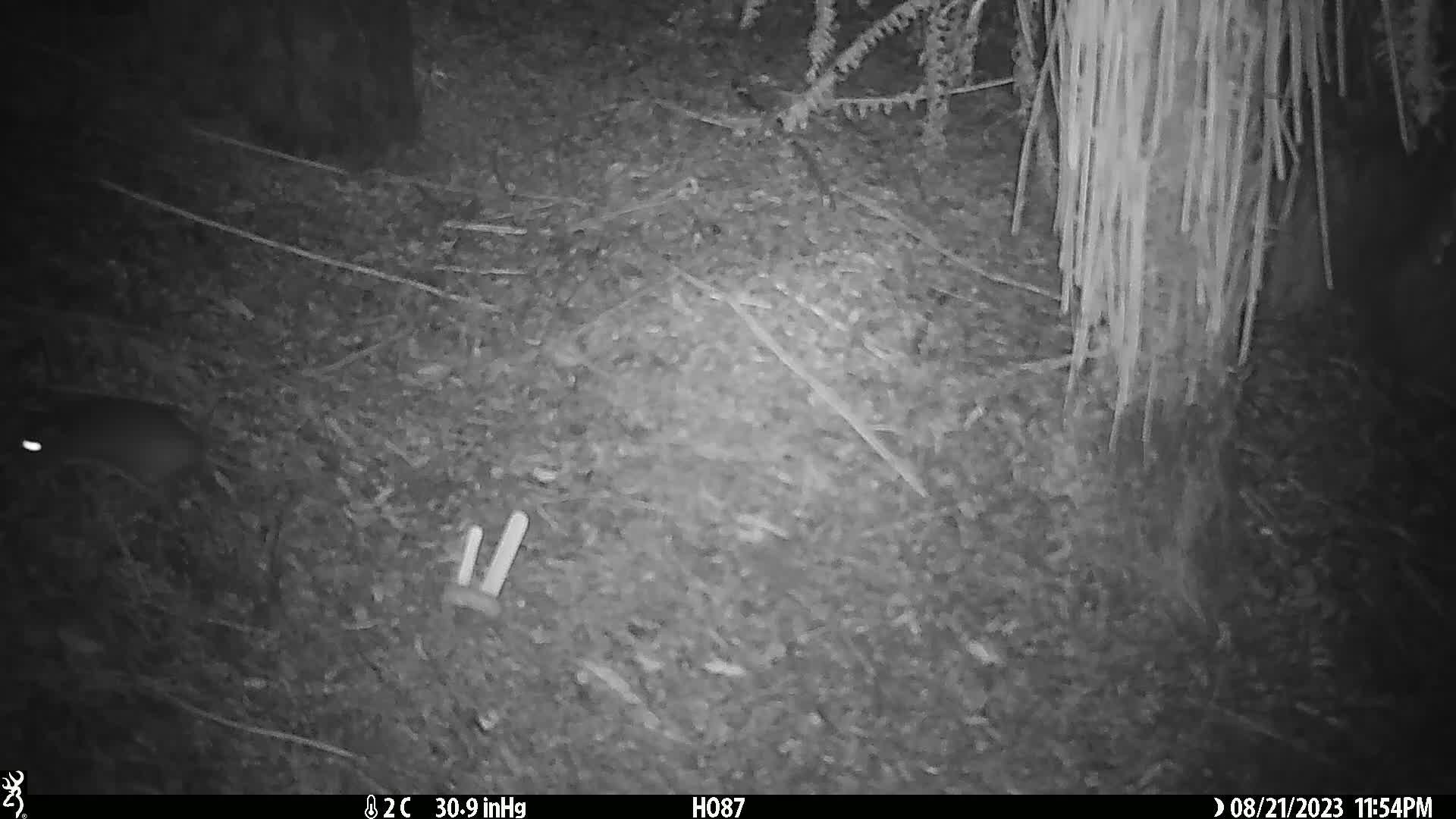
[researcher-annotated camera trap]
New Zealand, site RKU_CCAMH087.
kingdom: Animalia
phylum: Chordata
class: Mammalia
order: Rodentia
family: Muridae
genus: Rattus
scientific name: Rattus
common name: rat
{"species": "rat (Rattus)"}